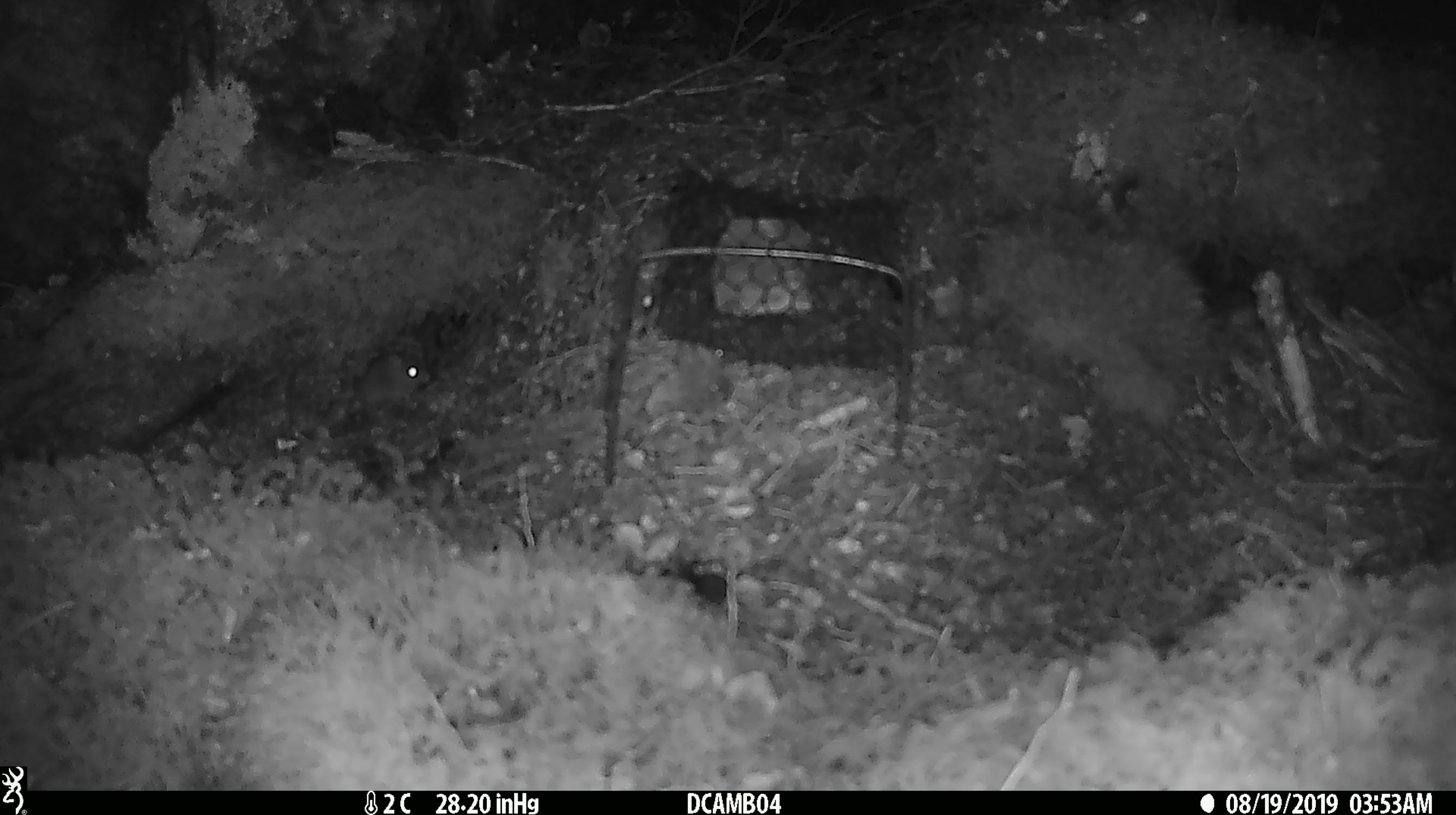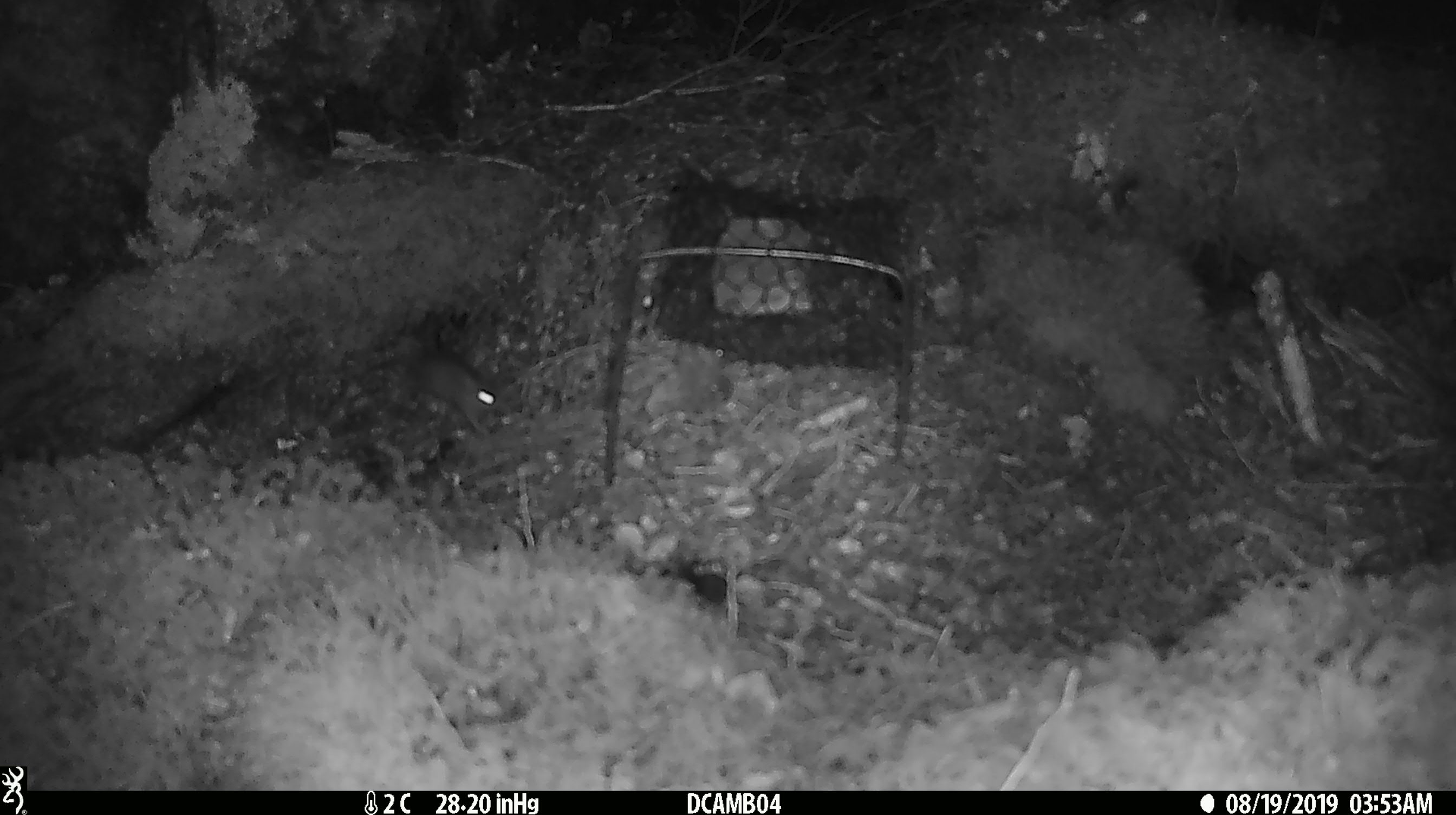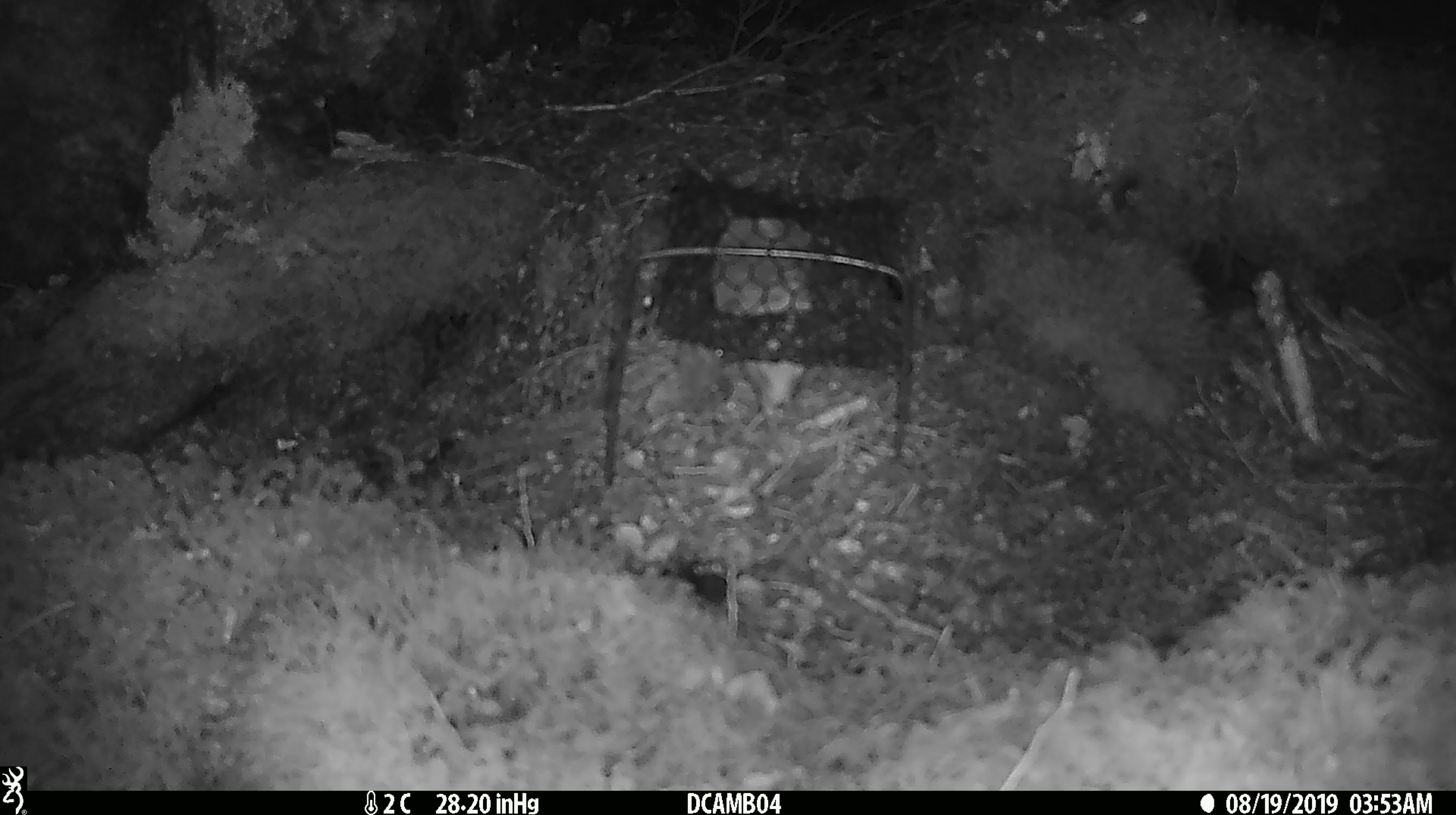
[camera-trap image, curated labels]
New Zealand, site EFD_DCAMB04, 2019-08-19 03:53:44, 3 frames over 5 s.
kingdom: Animalia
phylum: Chordata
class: Mammalia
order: Rodentia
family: Muridae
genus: Mus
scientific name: Mus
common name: mouse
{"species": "mouse (Mus)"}